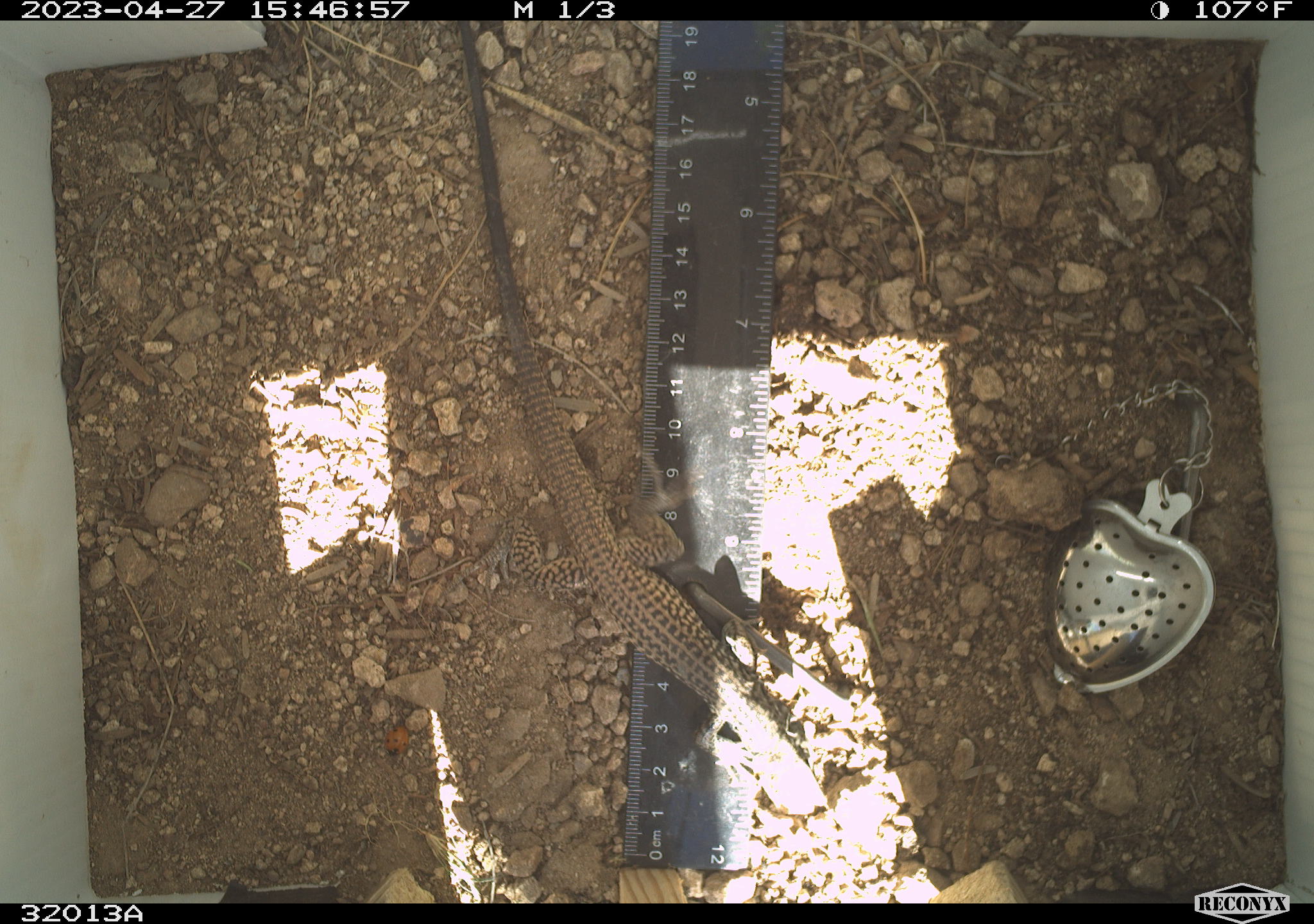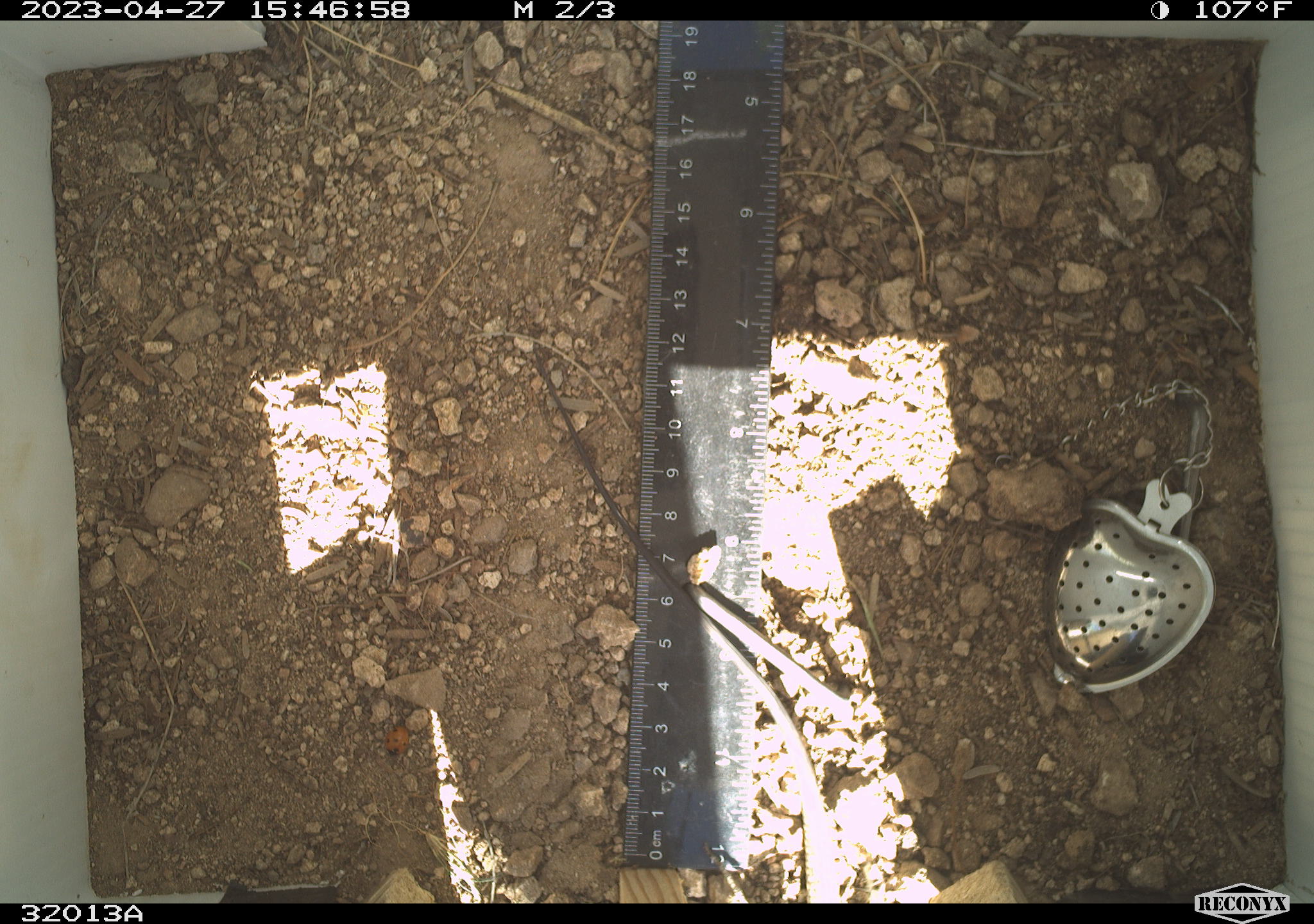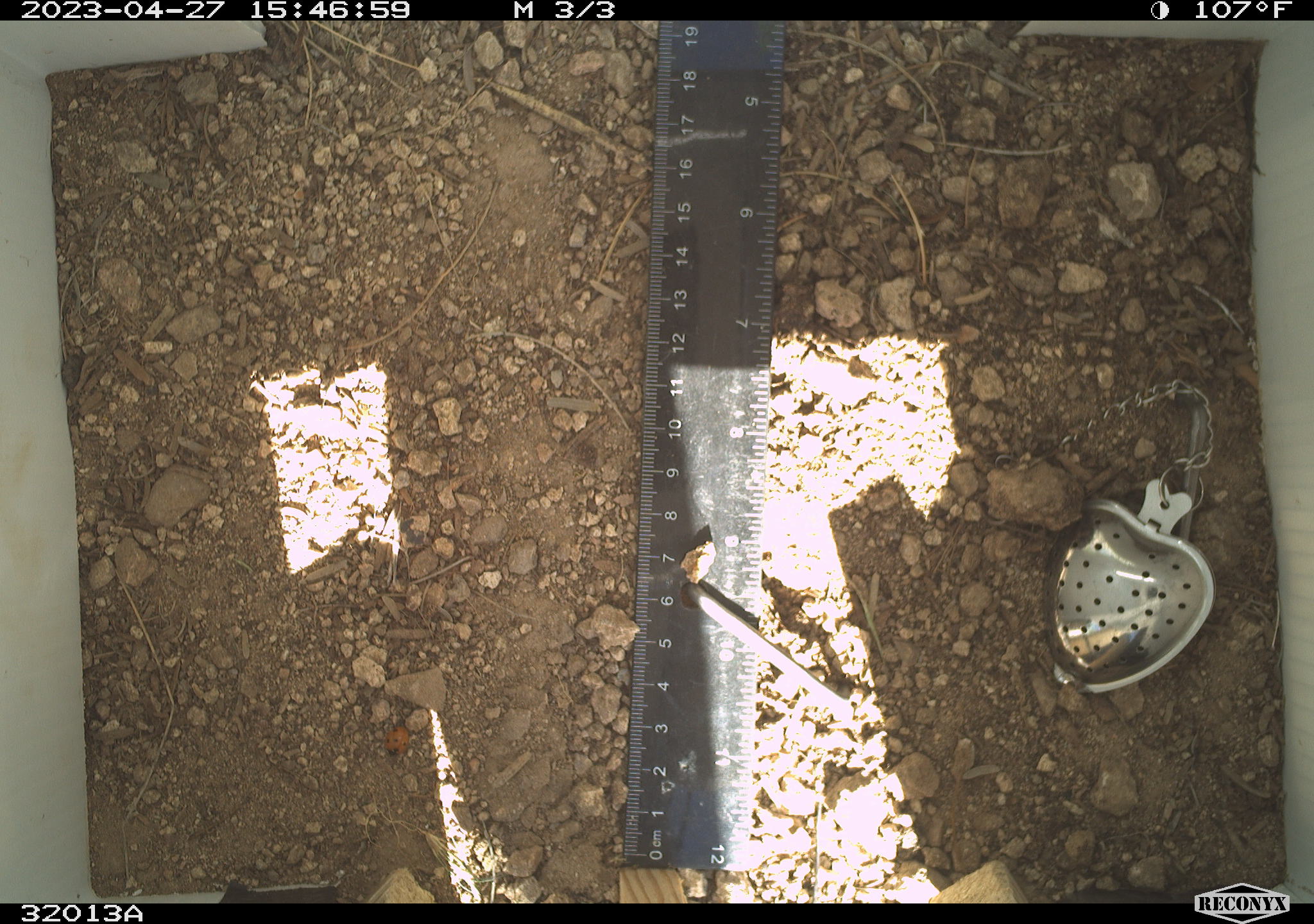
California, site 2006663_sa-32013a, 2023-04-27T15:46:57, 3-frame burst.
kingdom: Animalia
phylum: Chordata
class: Reptilia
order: Squamata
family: Teiidae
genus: Aspidoscelis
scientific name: Aspidoscelis tigris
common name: western whiptail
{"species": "western whiptail (Aspidoscelis tigris)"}